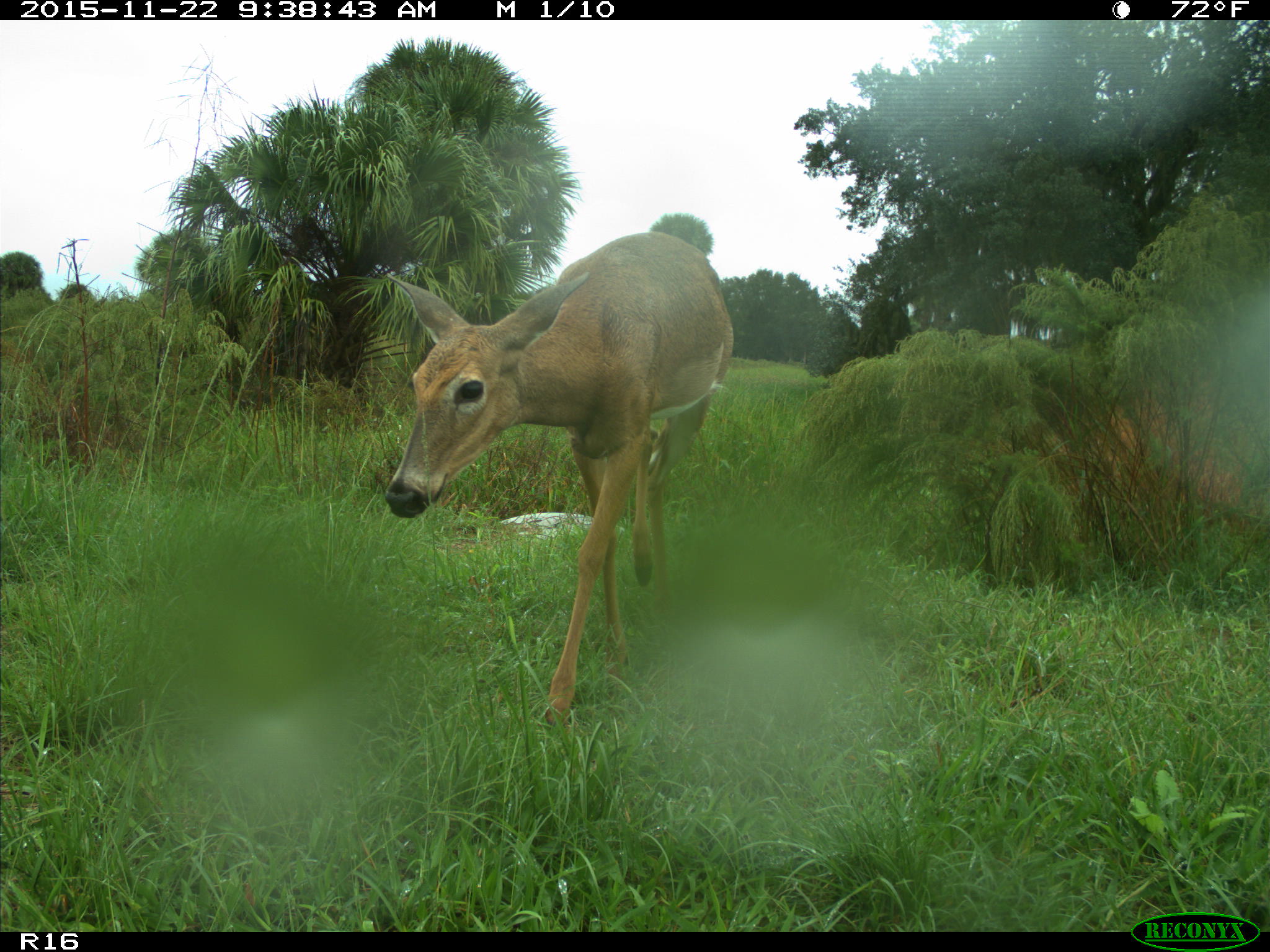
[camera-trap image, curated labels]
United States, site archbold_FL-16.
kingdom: Animalia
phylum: Chordata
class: Mammalia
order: Artiodactyla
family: Cervidae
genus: Odocoileus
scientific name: Odocoileus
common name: deer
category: unidentified deer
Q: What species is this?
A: Unidentified deer (deer) (Odocoileus).